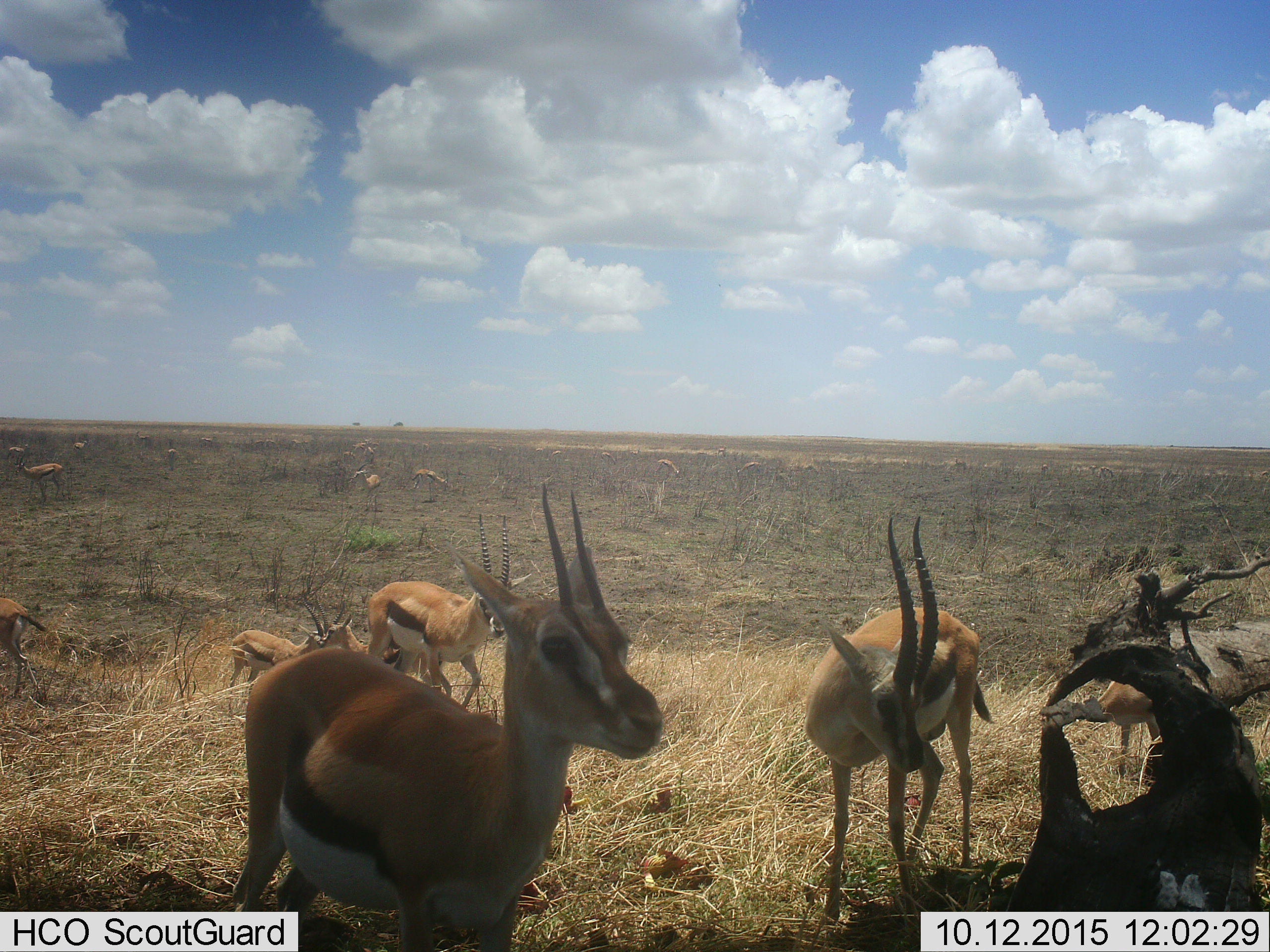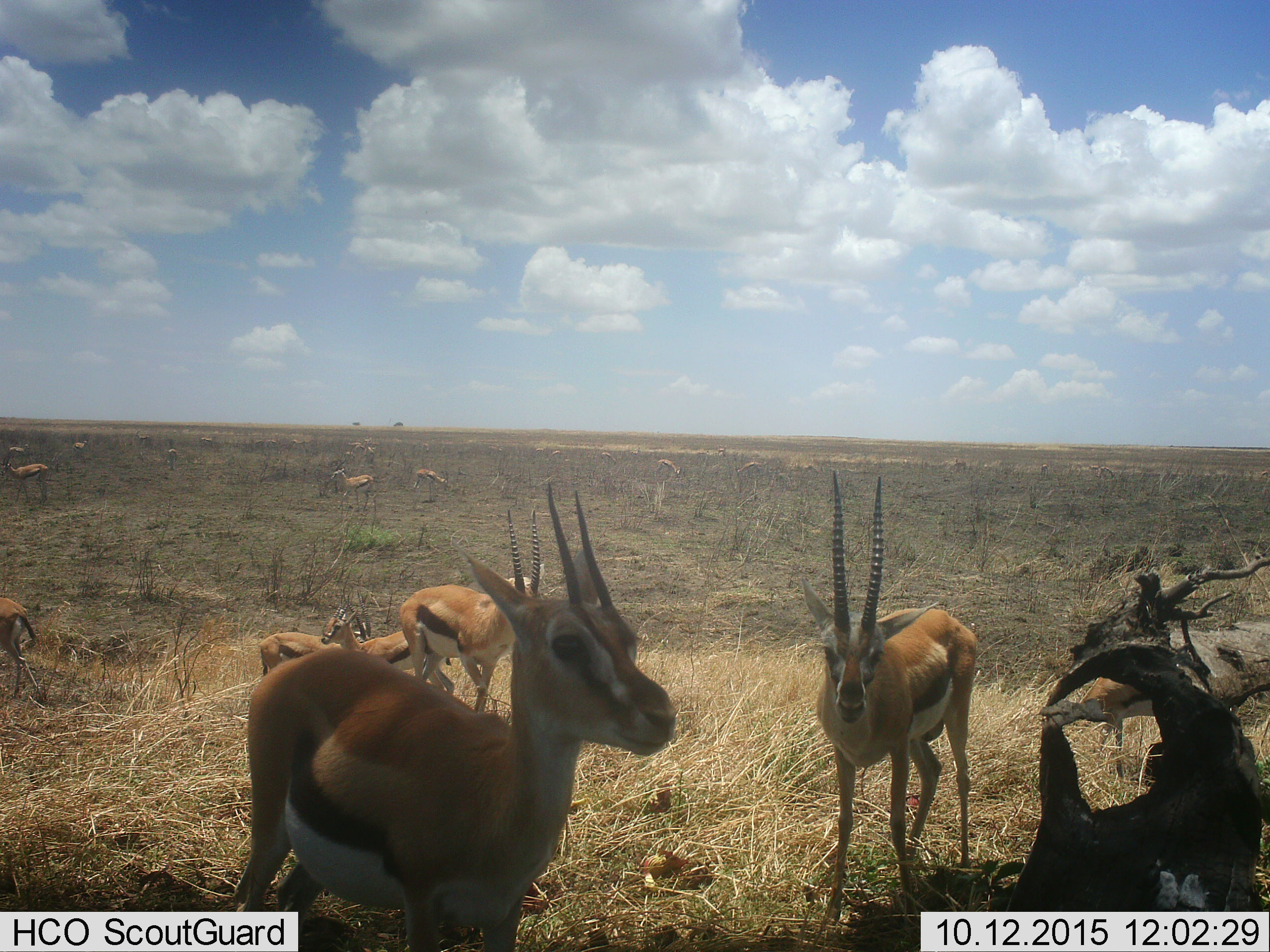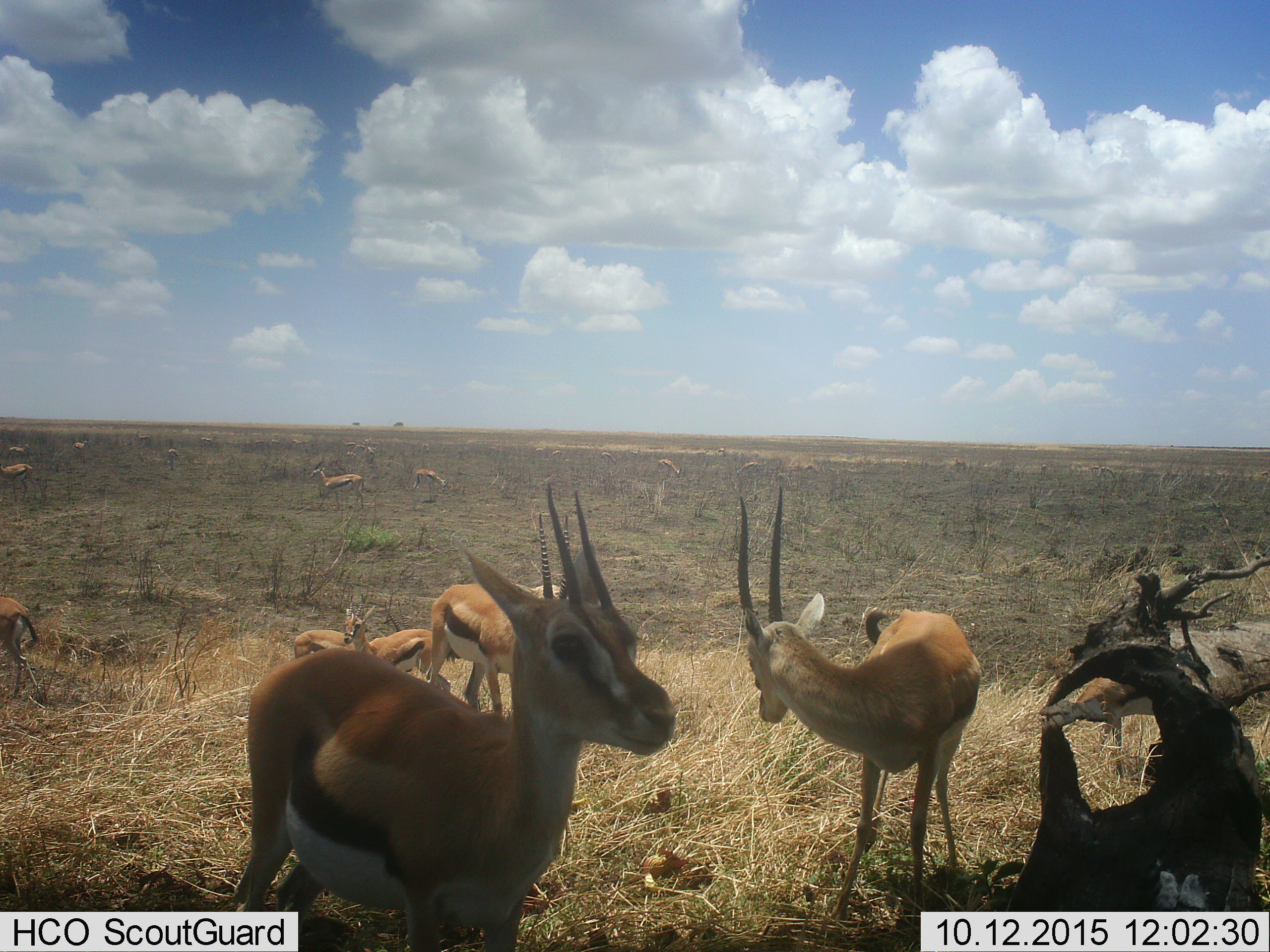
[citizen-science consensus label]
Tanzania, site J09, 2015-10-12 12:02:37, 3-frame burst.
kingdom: Animalia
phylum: Chordata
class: Mammalia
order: Artiodactyla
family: Bovidae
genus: Eudorcas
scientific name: Eudorcas thomsonii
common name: thomson's gazelle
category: gazellethomsons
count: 11-50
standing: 100%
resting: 0%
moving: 56%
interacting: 0%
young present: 11%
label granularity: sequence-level